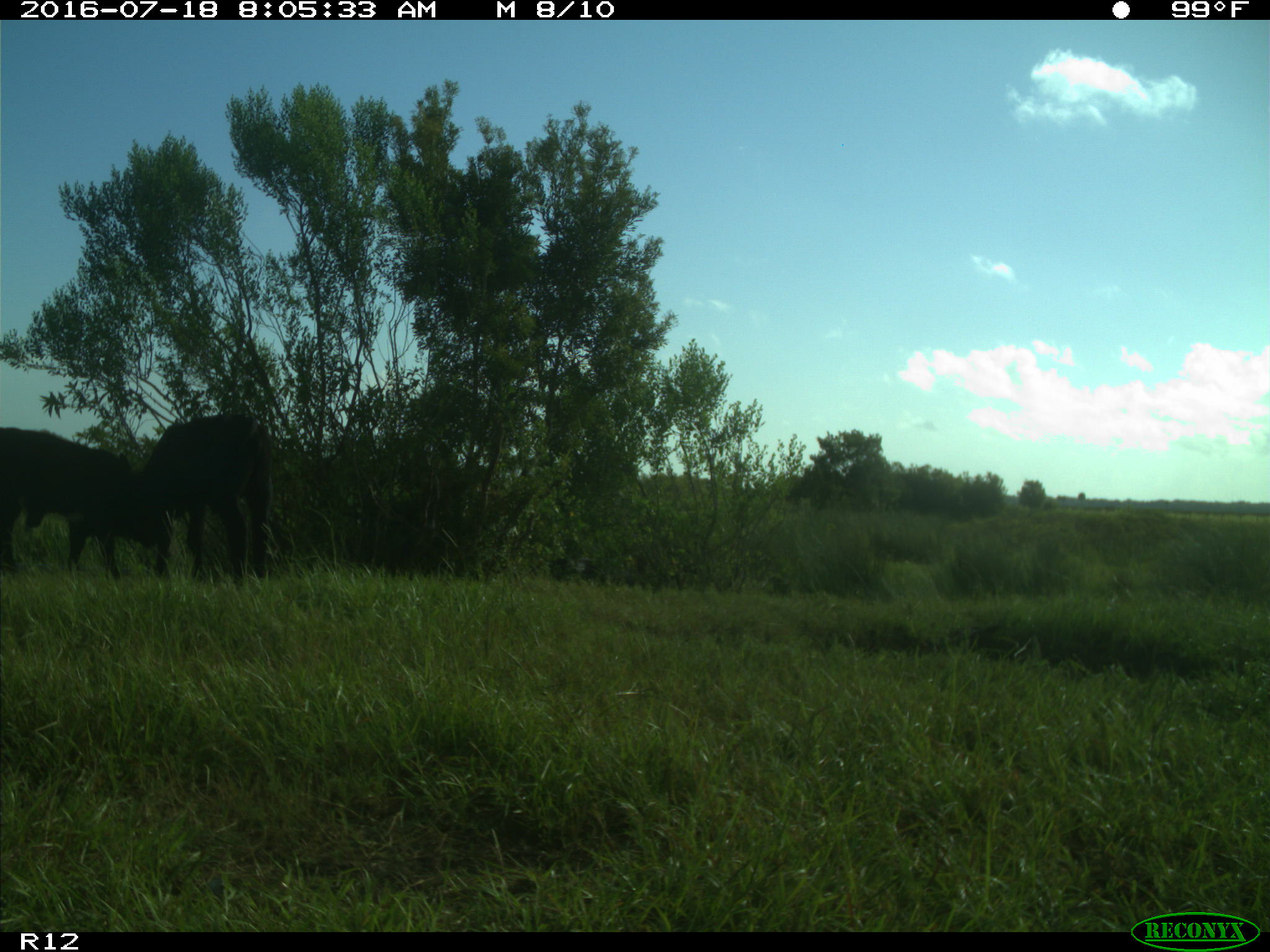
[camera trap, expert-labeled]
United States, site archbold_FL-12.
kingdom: Animalia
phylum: Chordata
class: Mammalia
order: Artiodactyla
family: Bovidae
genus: Bos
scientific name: Bos taurus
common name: domestic cow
Bos taurus (domestic cow).